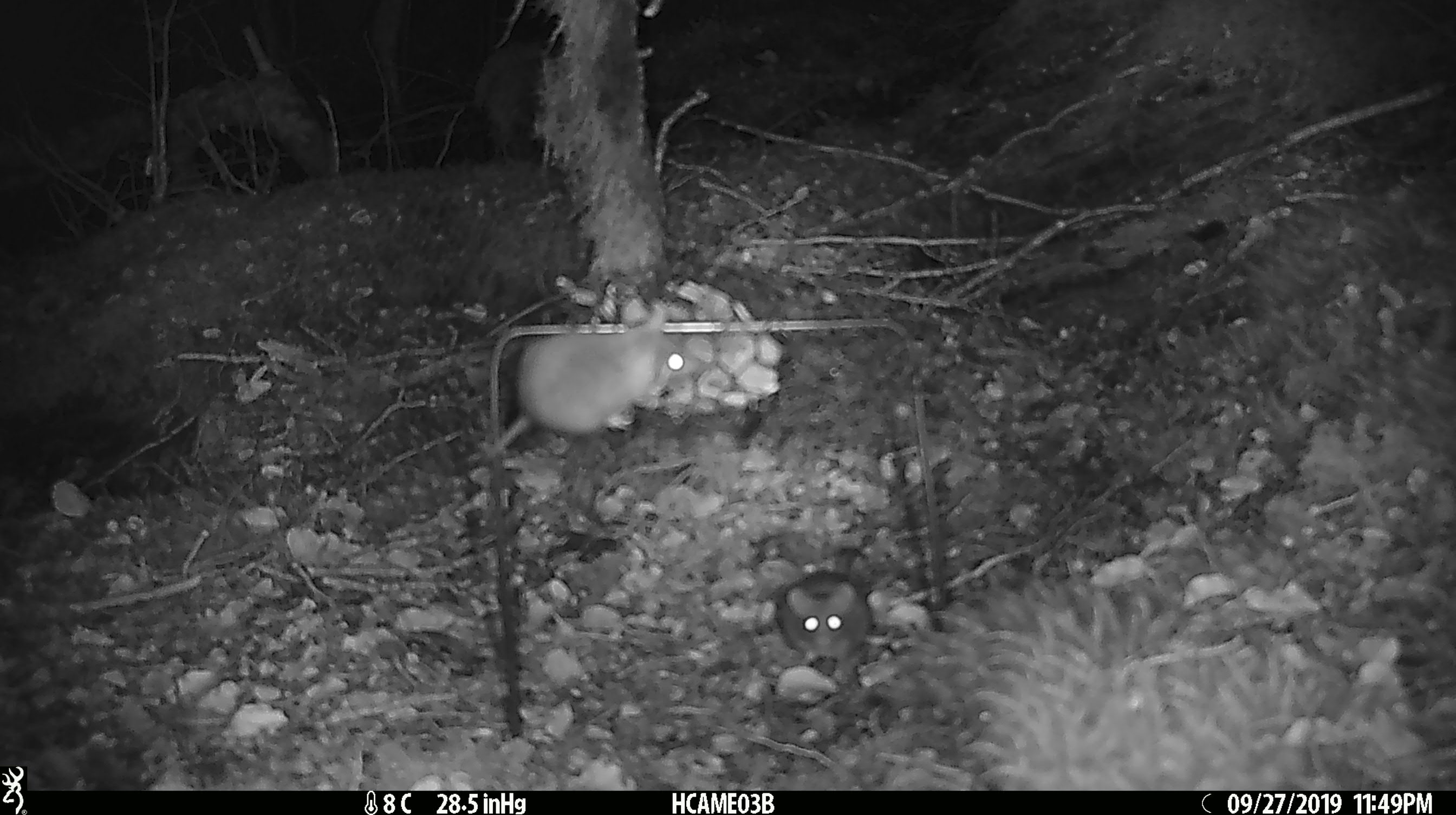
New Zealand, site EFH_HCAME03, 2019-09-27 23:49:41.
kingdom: Animalia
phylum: Chordata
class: Mammalia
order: Rodentia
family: Muridae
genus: Mus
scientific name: Mus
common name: mouse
Mouse (Mus).